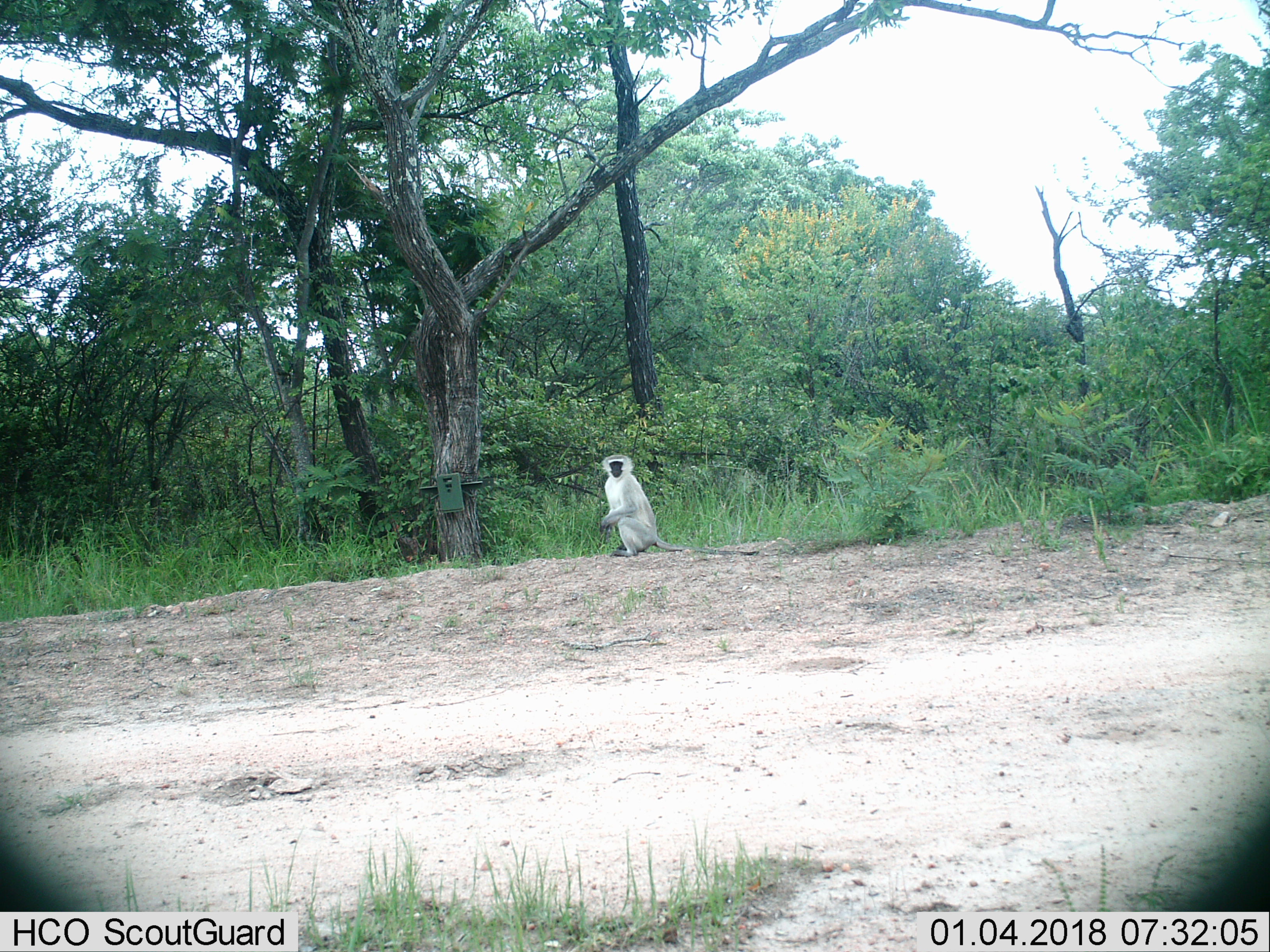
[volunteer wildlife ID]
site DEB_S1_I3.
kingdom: Animalia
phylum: Chordata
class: Mammalia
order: Primates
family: Cercopithecidae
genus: Chlorocebus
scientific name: Chlorocebus pygerythrus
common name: vervet monkey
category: monkeyvervet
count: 1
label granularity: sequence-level